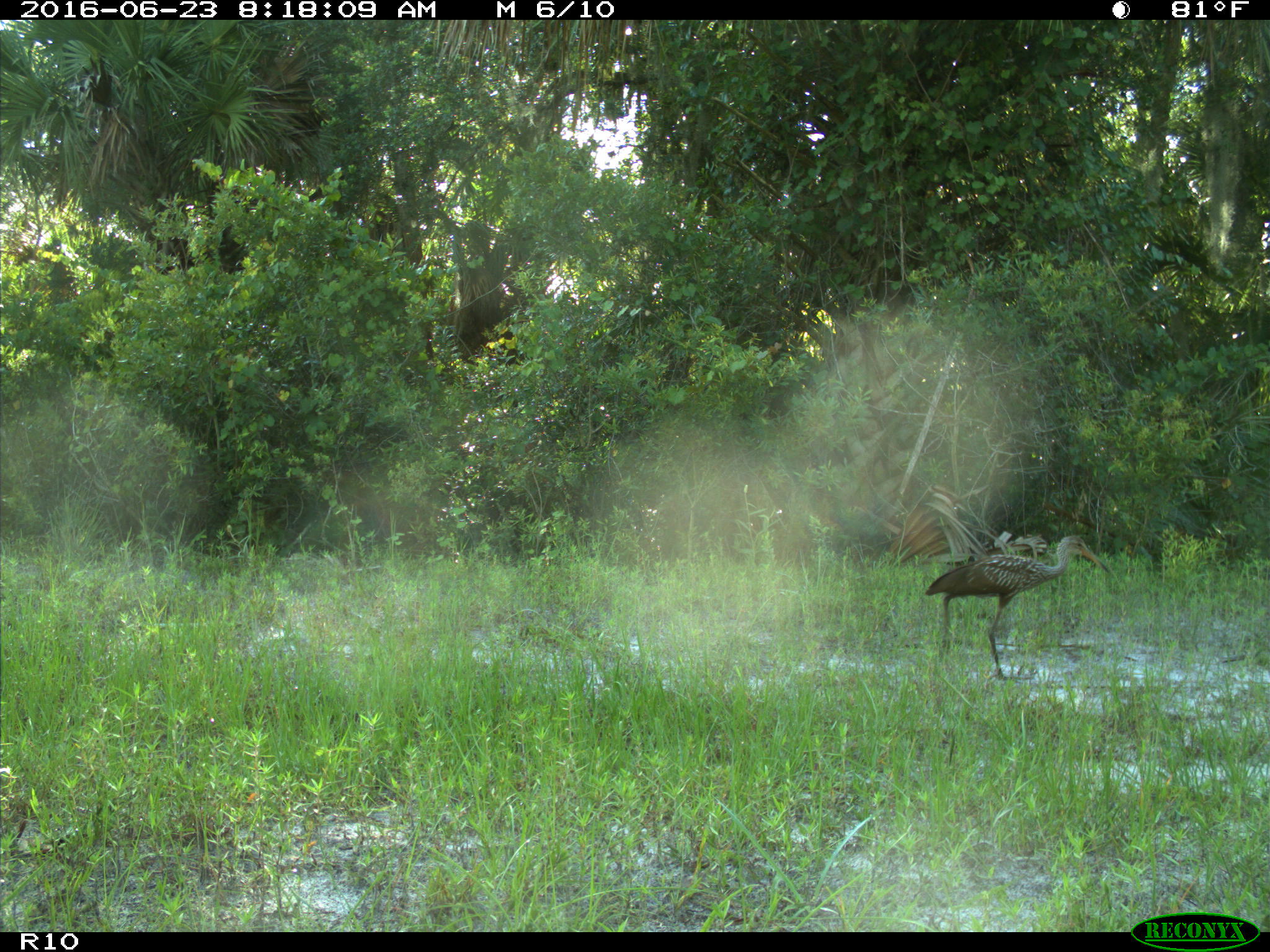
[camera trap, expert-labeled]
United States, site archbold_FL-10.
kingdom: Animalia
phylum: Chordata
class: Aves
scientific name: Aves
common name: birds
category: unidentified bird